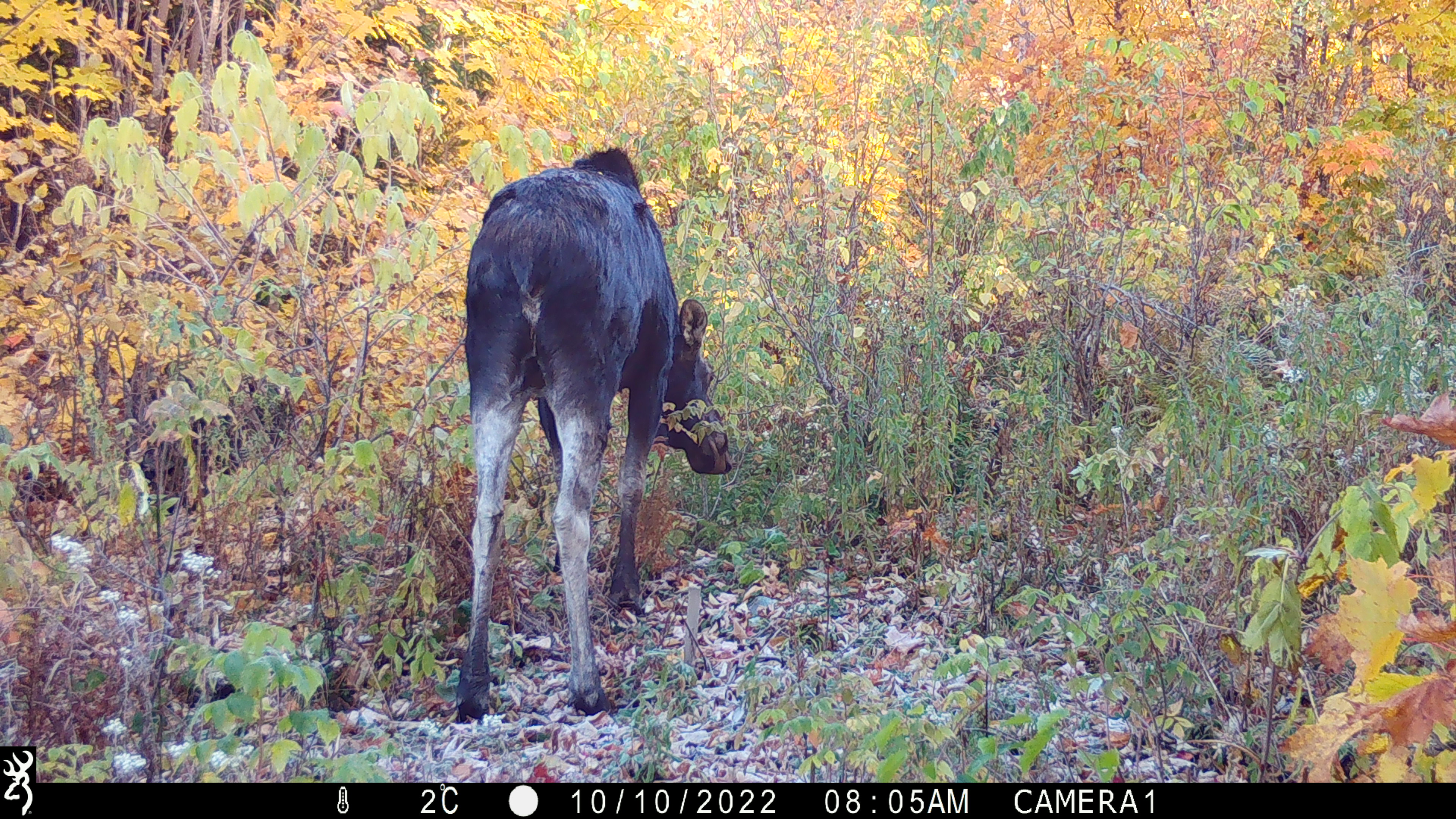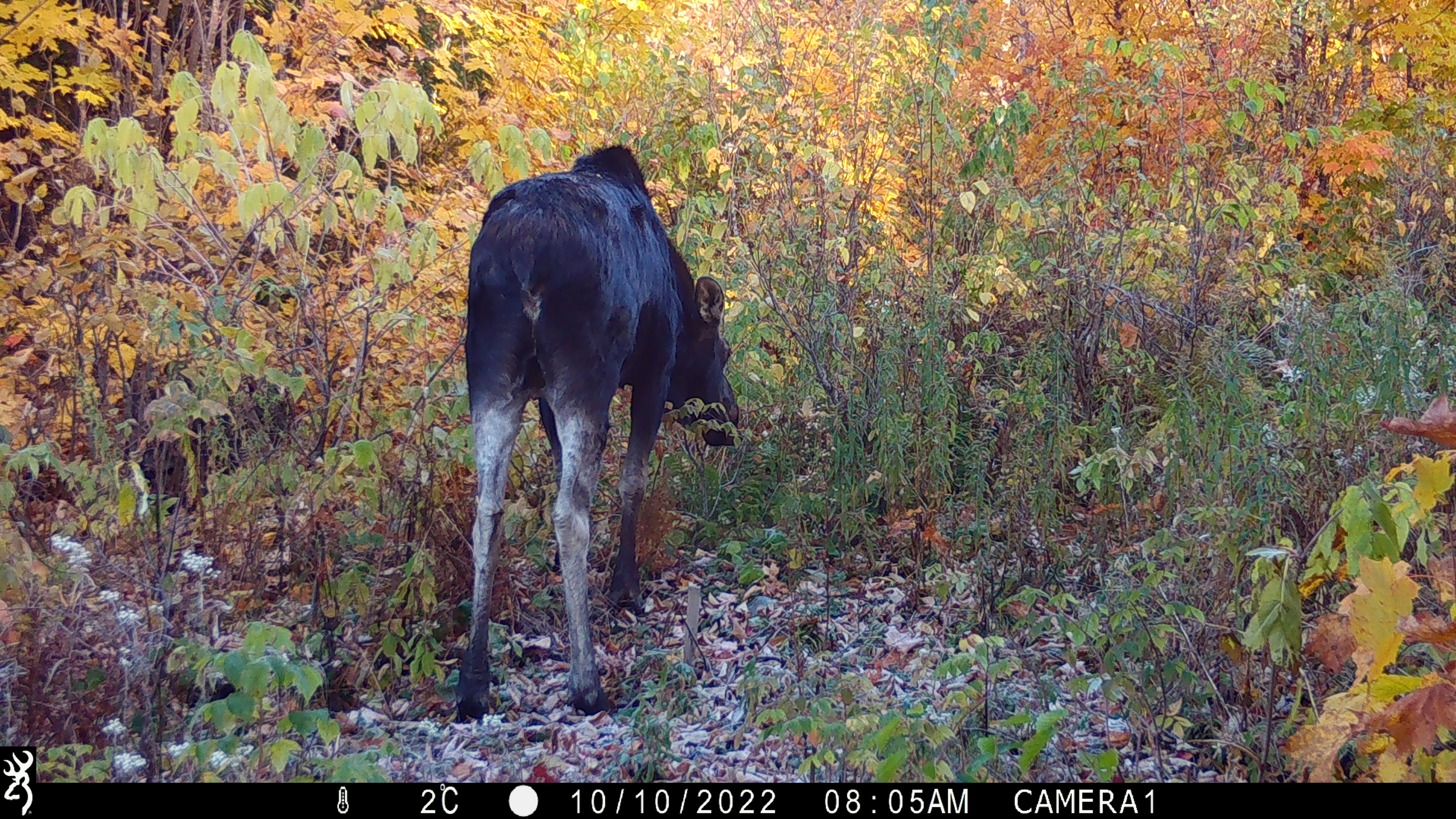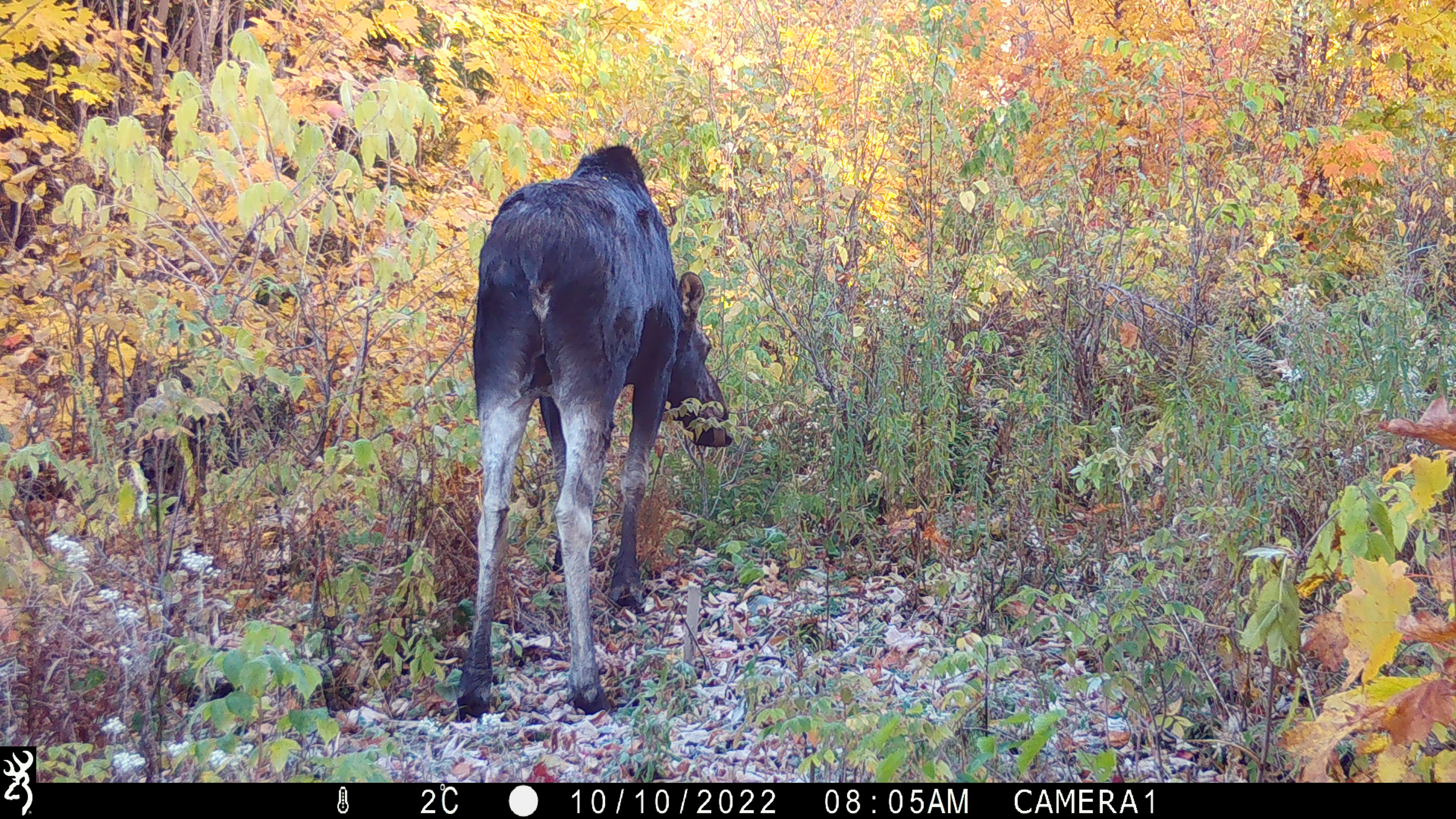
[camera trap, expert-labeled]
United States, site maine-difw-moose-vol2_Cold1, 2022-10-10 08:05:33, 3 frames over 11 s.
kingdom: Animalia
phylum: Chordata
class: Mammalia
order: Artiodactyla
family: Cervidae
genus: Alces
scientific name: Alces alces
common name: moose